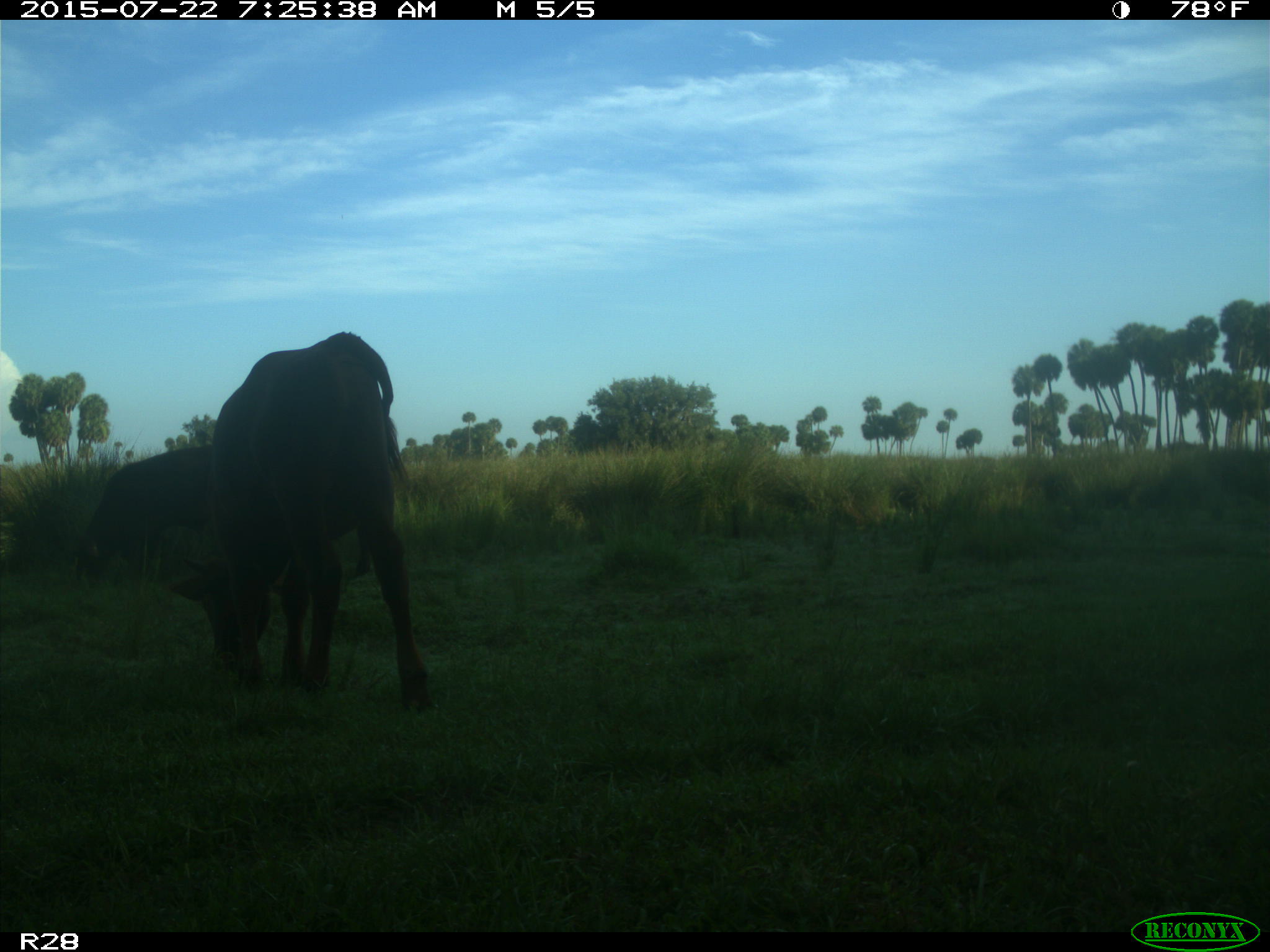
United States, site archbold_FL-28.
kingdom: Animalia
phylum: Chordata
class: Mammalia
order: Artiodactyla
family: Bovidae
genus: Bos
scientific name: Bos taurus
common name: domestic cow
Bos taurus (domestic cow).